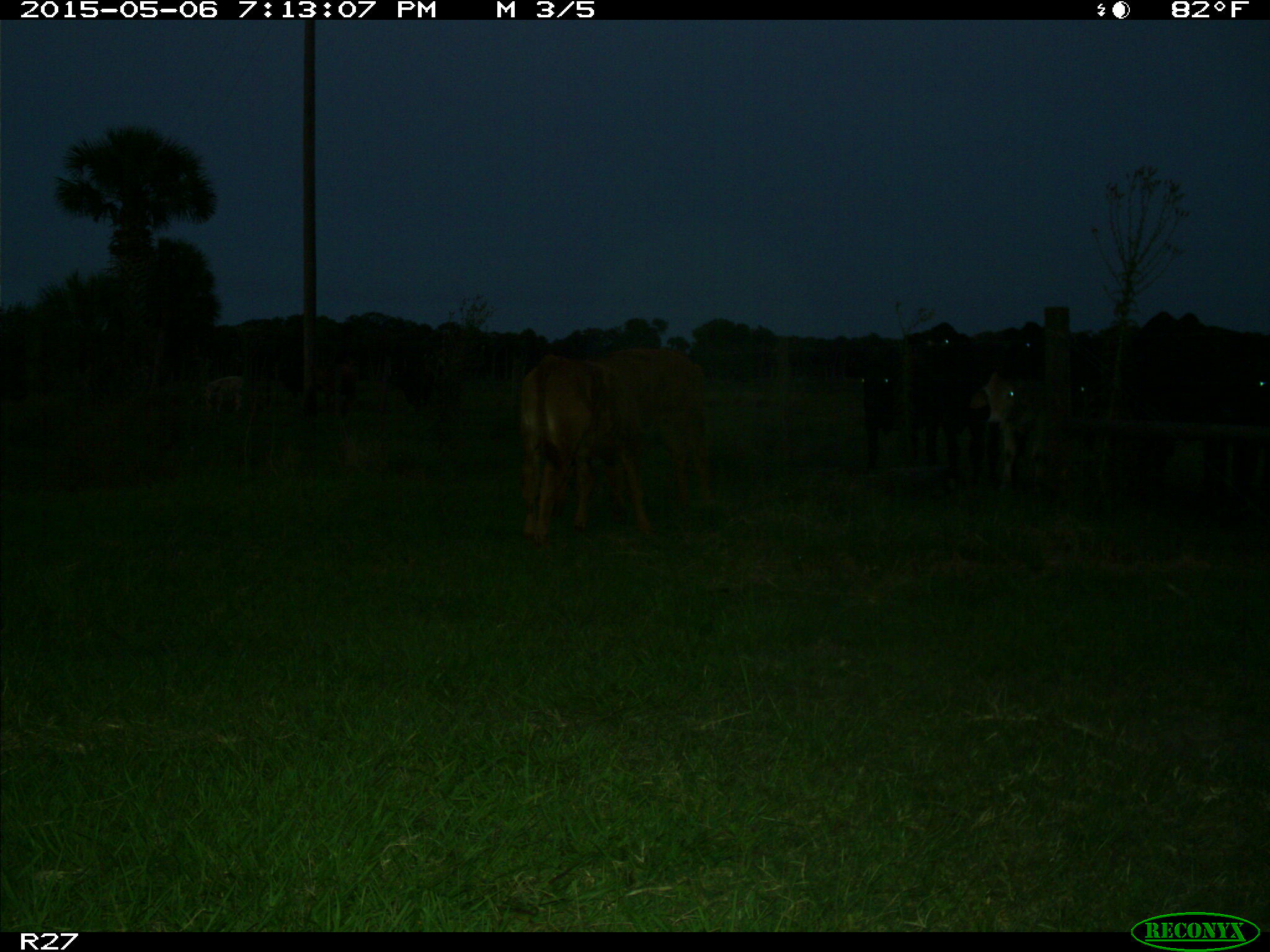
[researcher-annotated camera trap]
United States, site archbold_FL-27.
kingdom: Animalia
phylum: Chordata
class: Mammalia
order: Artiodactyla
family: Bovidae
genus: Bos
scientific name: Bos taurus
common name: domestic cow